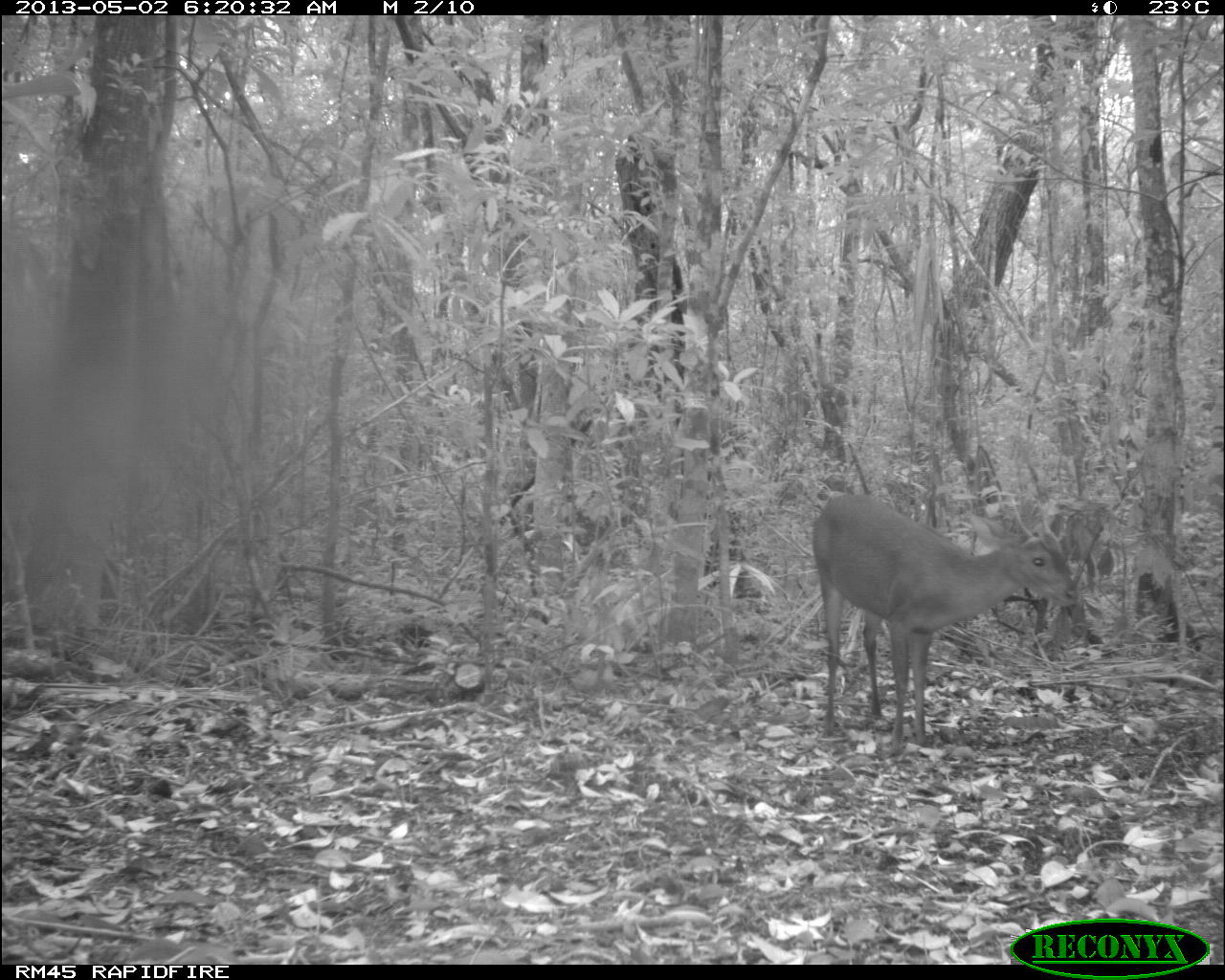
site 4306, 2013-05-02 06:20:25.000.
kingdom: Animalia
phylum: Chordata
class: Mammalia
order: Artiodactyla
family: Cervidae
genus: Mazama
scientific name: Mazama temama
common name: central american red brocket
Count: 1.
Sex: male.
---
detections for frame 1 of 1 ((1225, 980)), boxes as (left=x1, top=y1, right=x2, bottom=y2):
mazama temama: (left=811, top=493, right=1077, bottom=748)